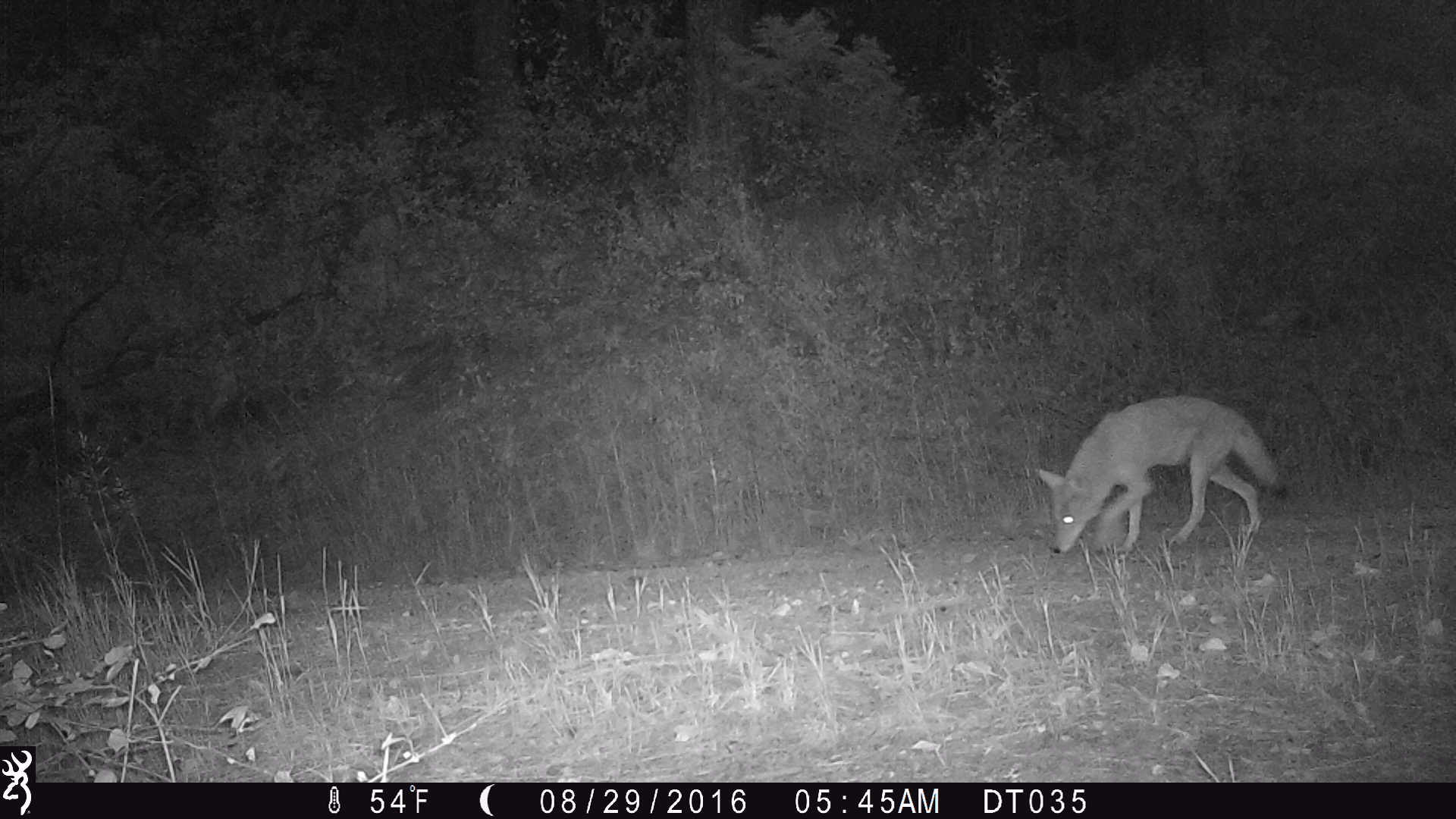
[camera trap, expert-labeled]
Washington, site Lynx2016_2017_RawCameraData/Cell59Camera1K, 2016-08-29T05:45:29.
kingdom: Animalia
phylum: Chordata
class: Mammalia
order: Carnivora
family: Canidae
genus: Canis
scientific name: Canis latrans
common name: coyote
Canis latrans (coyote). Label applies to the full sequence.